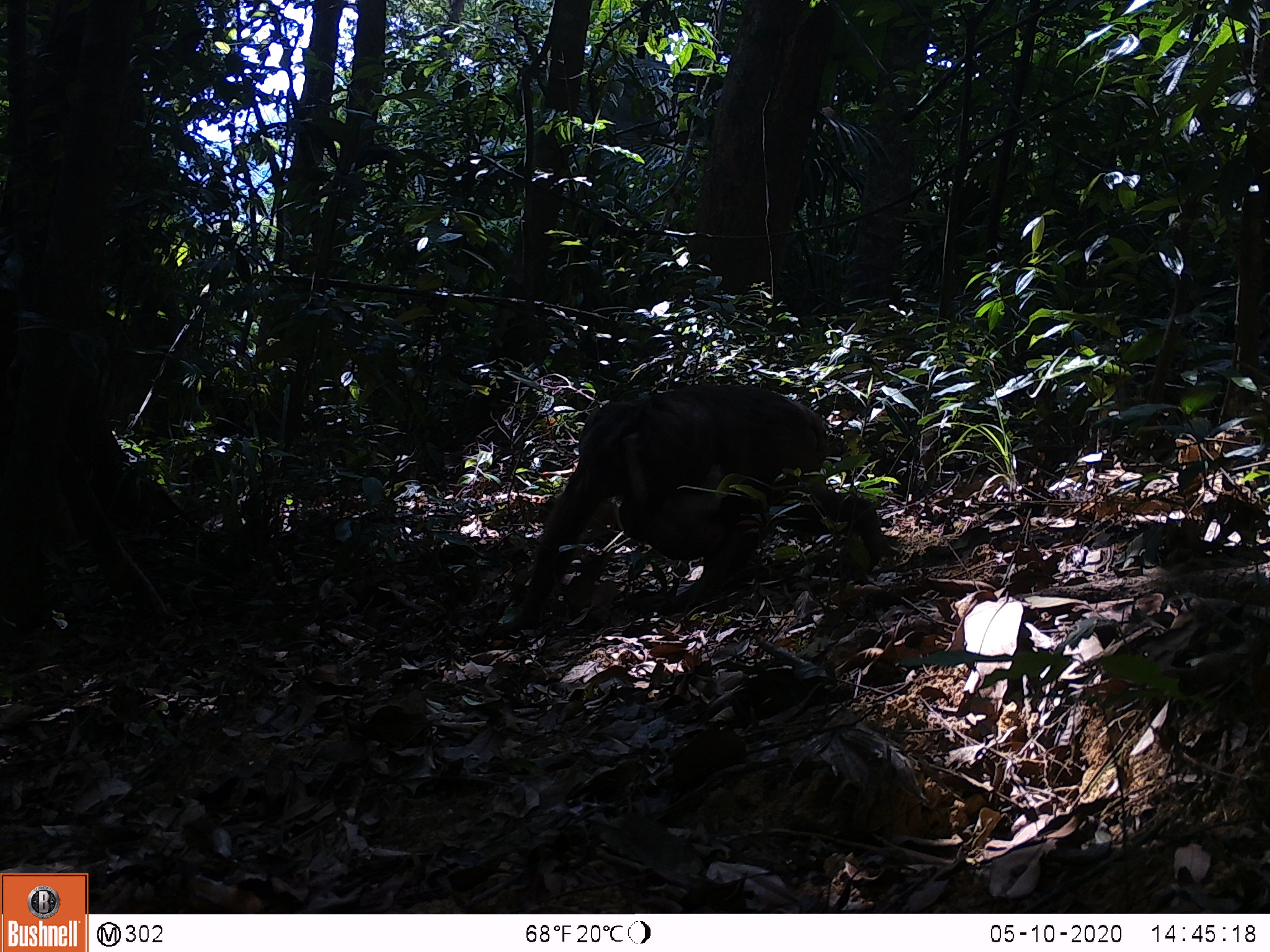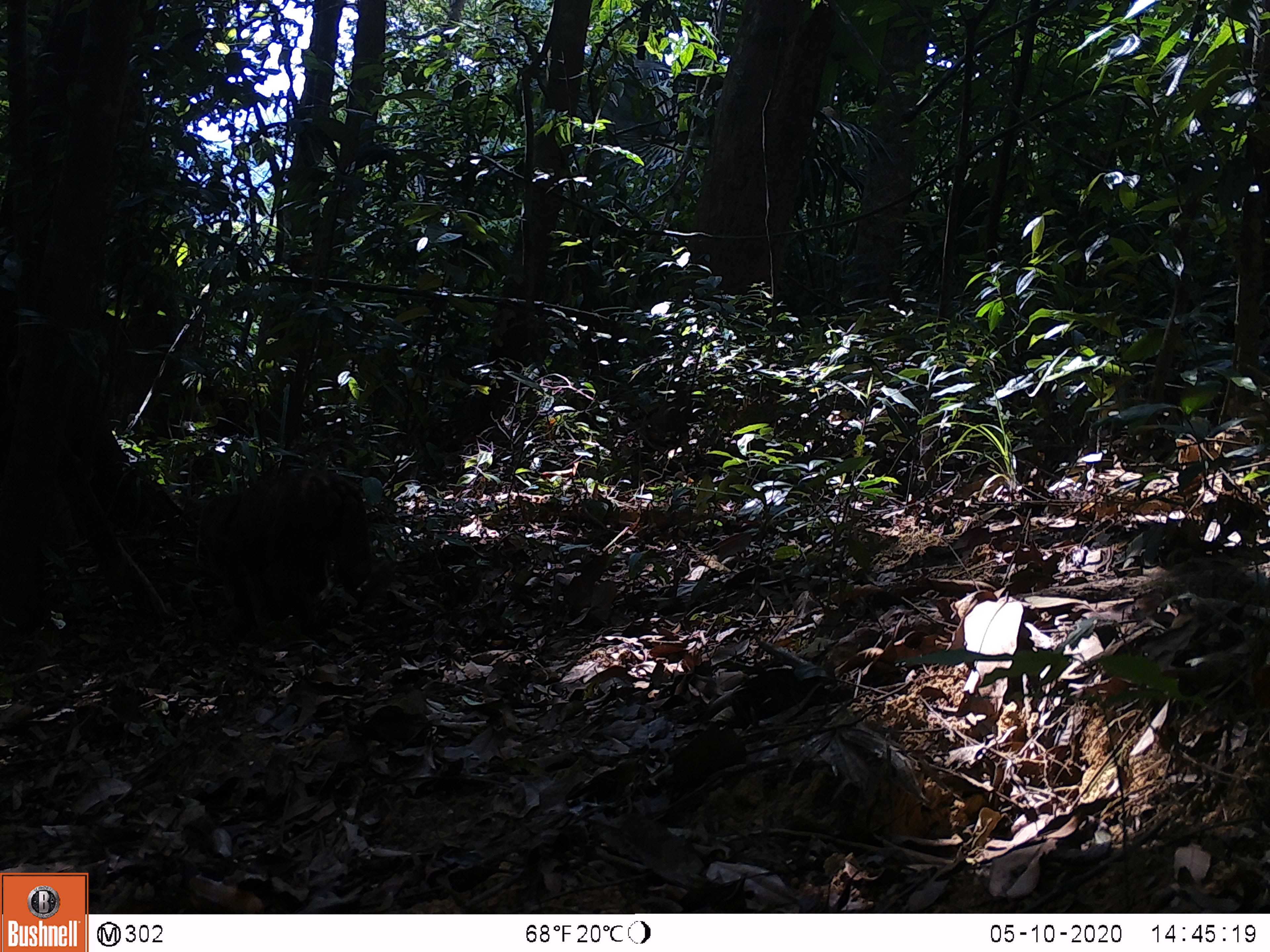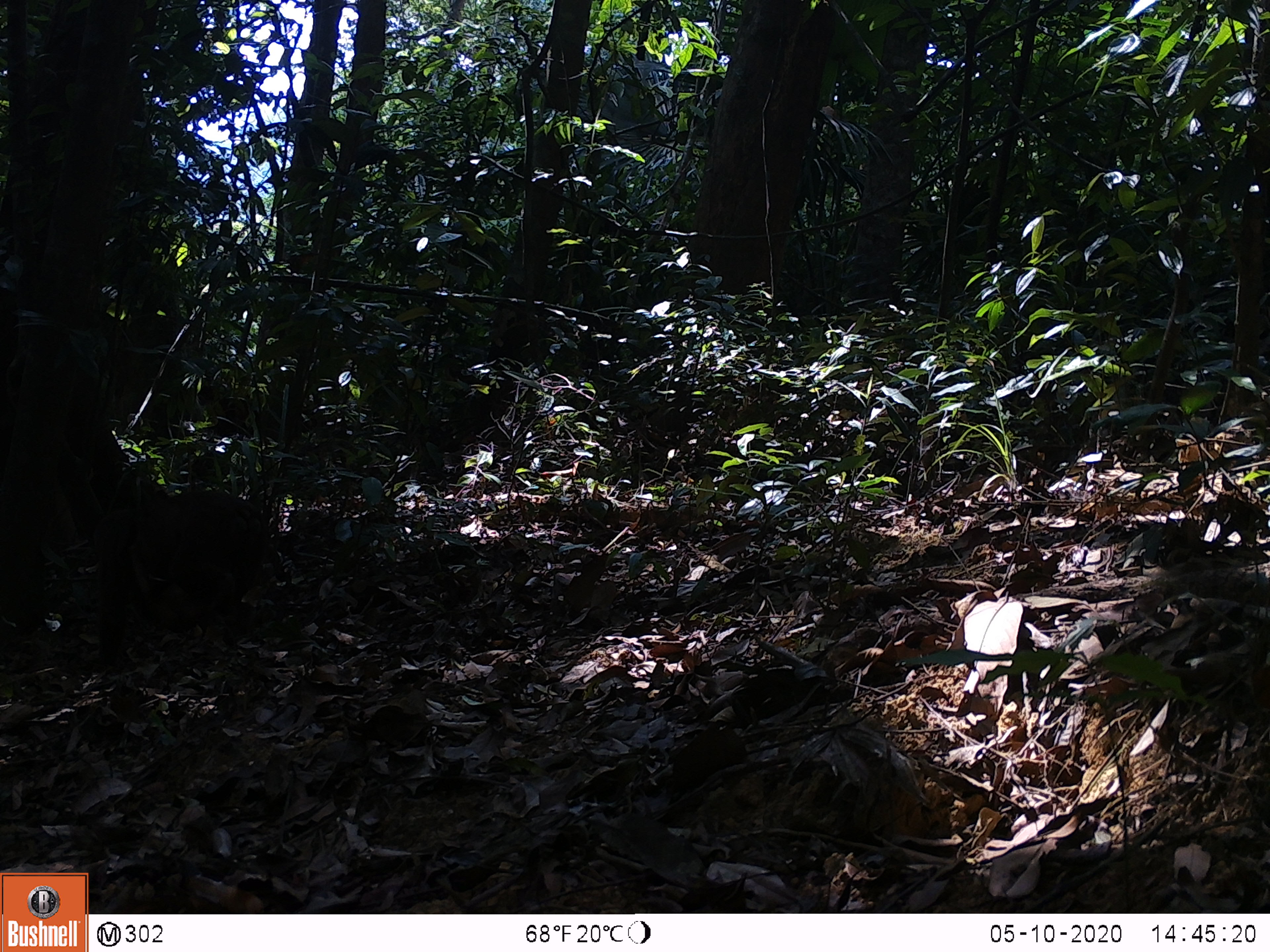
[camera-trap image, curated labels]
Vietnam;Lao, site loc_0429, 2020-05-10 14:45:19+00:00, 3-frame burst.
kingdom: Animalia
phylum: Chordata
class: Mammalia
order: Primates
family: Cercopithecidae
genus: Macaca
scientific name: Macaca arctoides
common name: stump-tailed macaque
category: stump tailed macaque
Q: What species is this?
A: Stump tailed macaque (stump-tailed macaque) (Macaca arctoides).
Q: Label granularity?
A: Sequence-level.